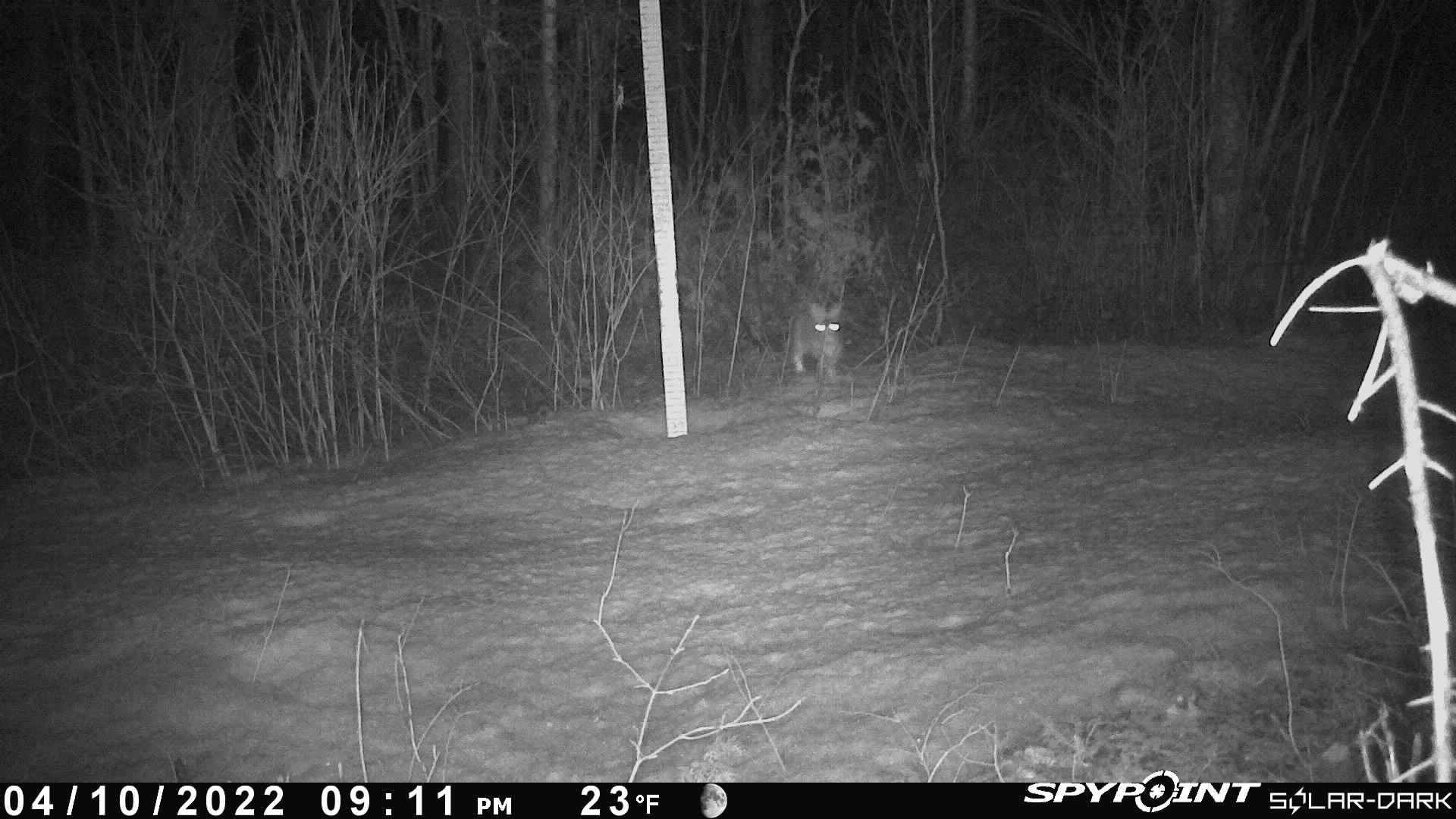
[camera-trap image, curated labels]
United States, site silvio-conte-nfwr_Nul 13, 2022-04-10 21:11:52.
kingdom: Animalia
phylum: Chordata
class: Mammalia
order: Lagomorpha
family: Leporidae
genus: Lepus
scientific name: Lepus americanus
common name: snowshoe hare